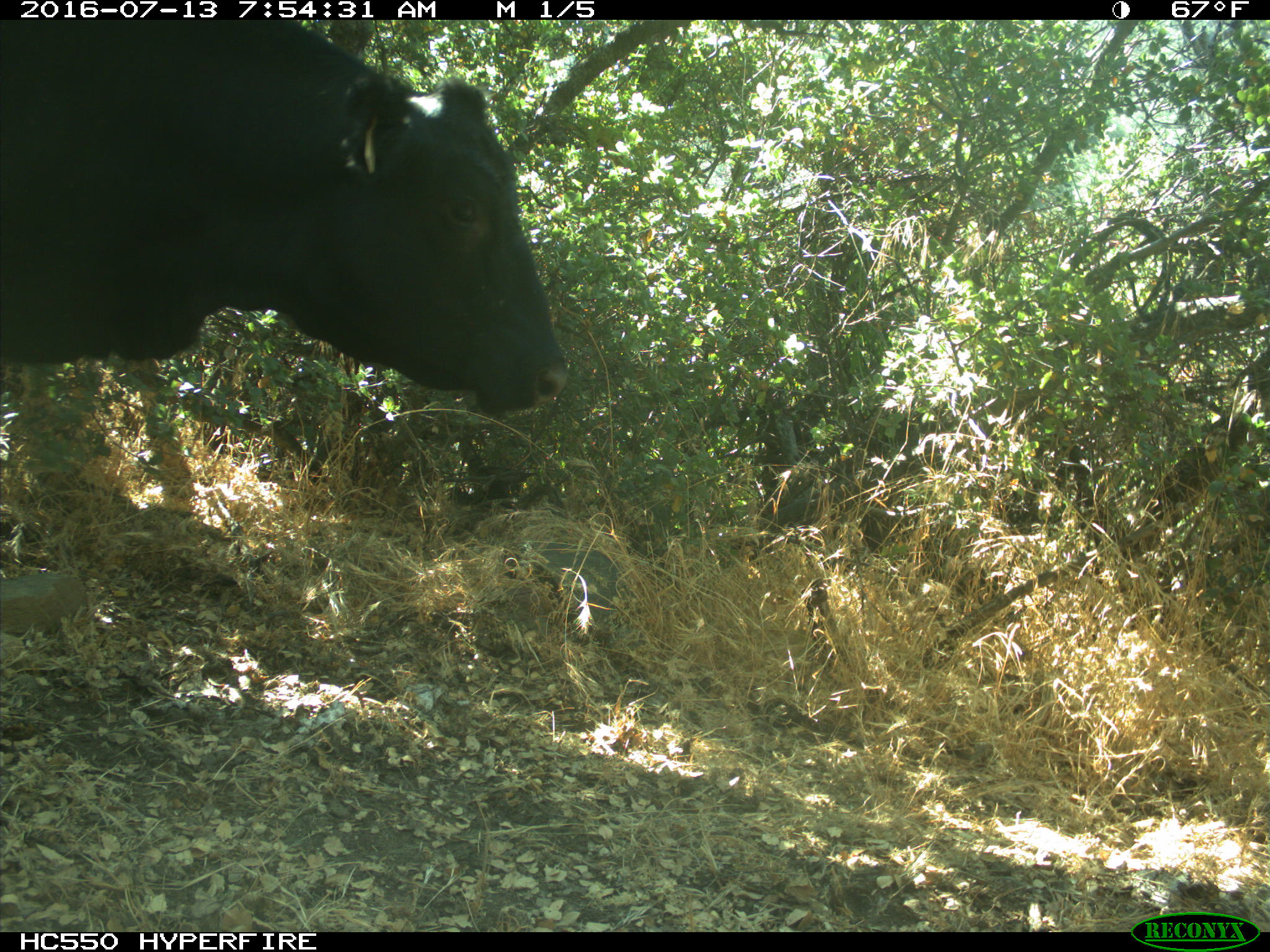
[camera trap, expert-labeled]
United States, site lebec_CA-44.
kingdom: Animalia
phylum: Chordata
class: Mammalia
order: Artiodactyla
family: Bovidae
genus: Bos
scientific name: Bos taurus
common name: domestic cow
Bos taurus (domestic cow).